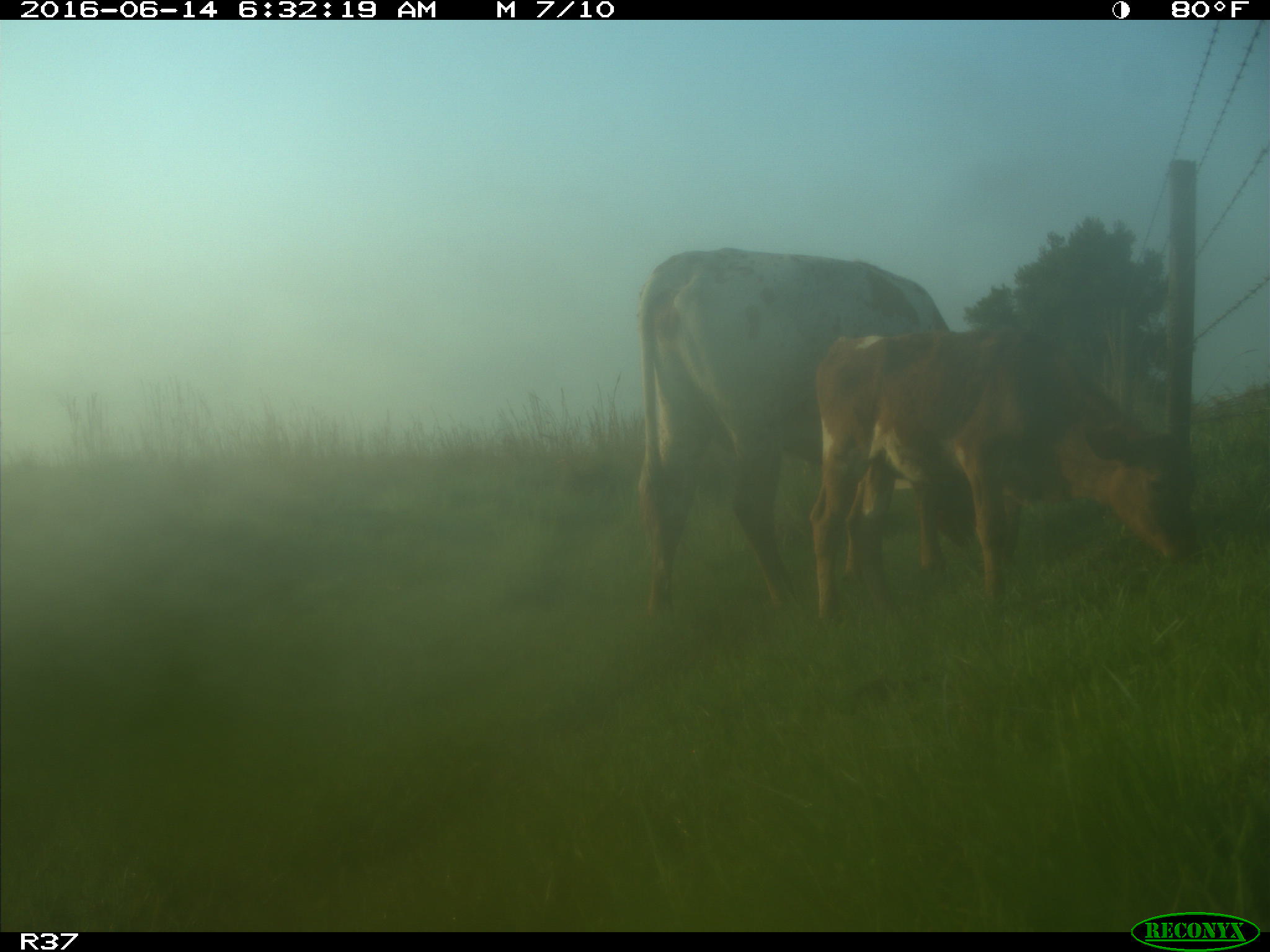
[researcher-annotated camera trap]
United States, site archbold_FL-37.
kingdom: Animalia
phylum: Chordata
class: Mammalia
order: Artiodactyla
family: Bovidae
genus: Bos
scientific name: Bos taurus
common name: domestic cow